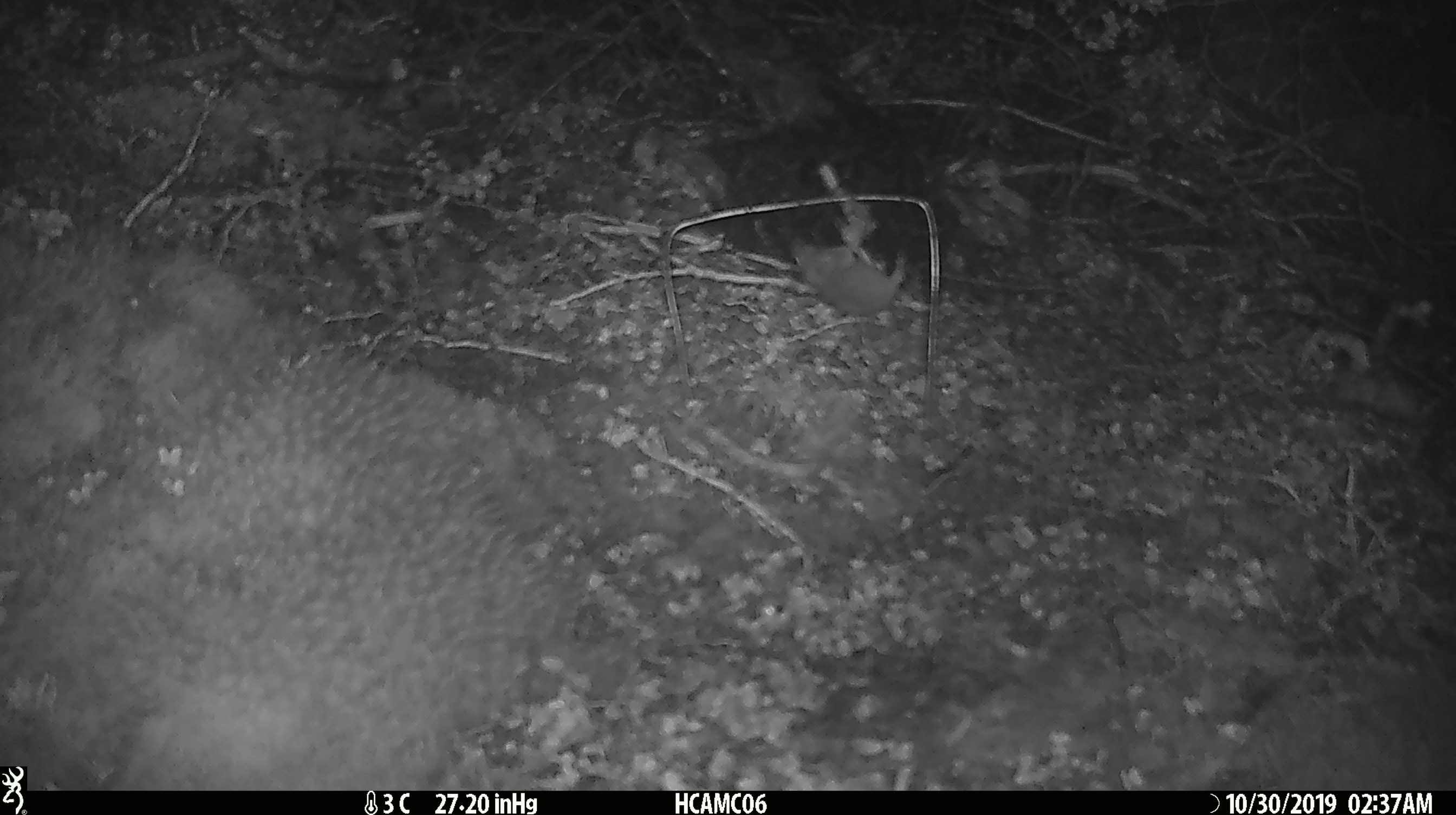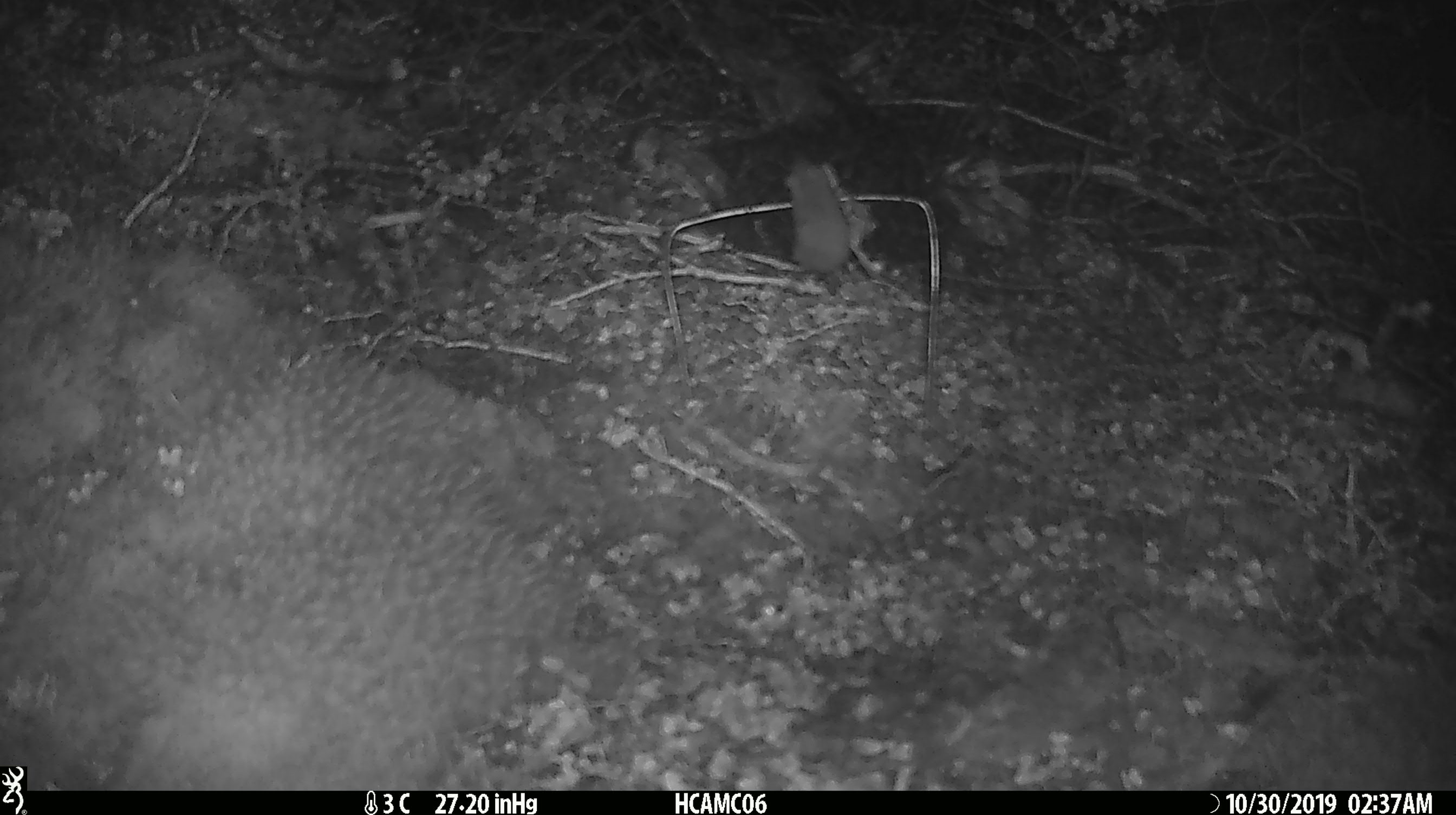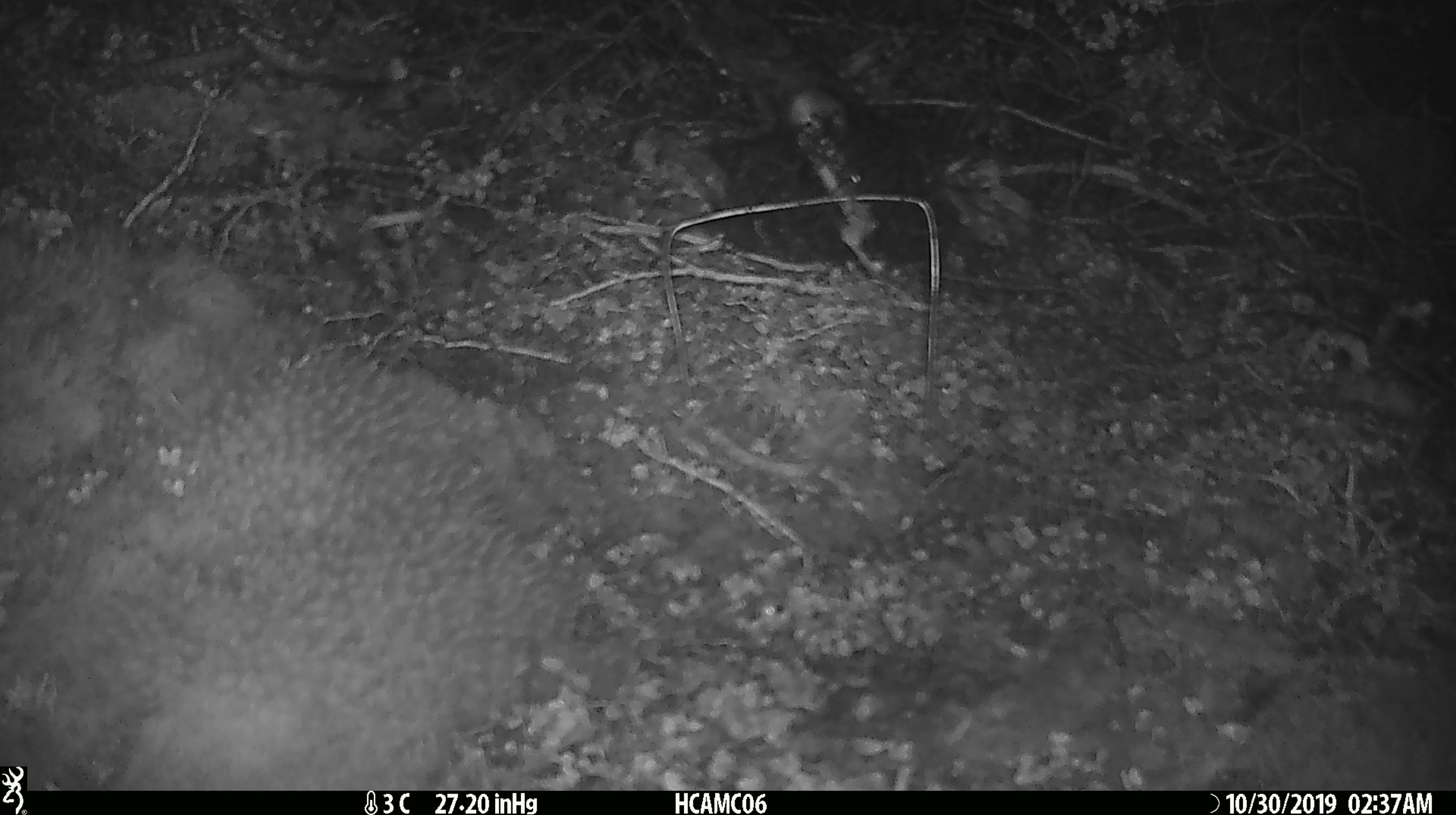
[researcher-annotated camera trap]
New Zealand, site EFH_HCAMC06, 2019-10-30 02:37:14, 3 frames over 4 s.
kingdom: Animalia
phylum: Chordata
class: Mammalia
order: Rodentia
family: Muridae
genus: Mus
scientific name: Mus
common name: mouse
Mouse (Mus).